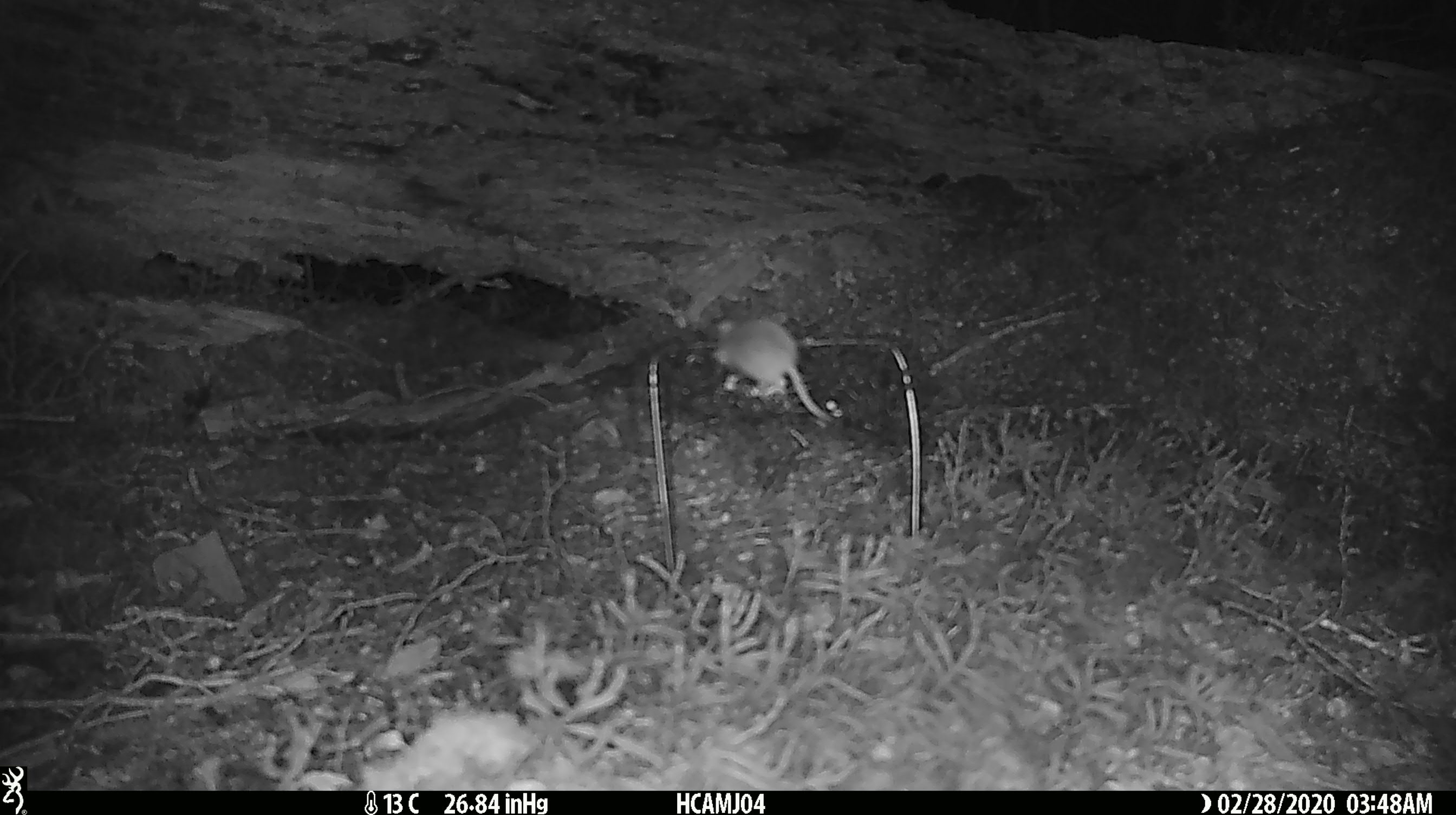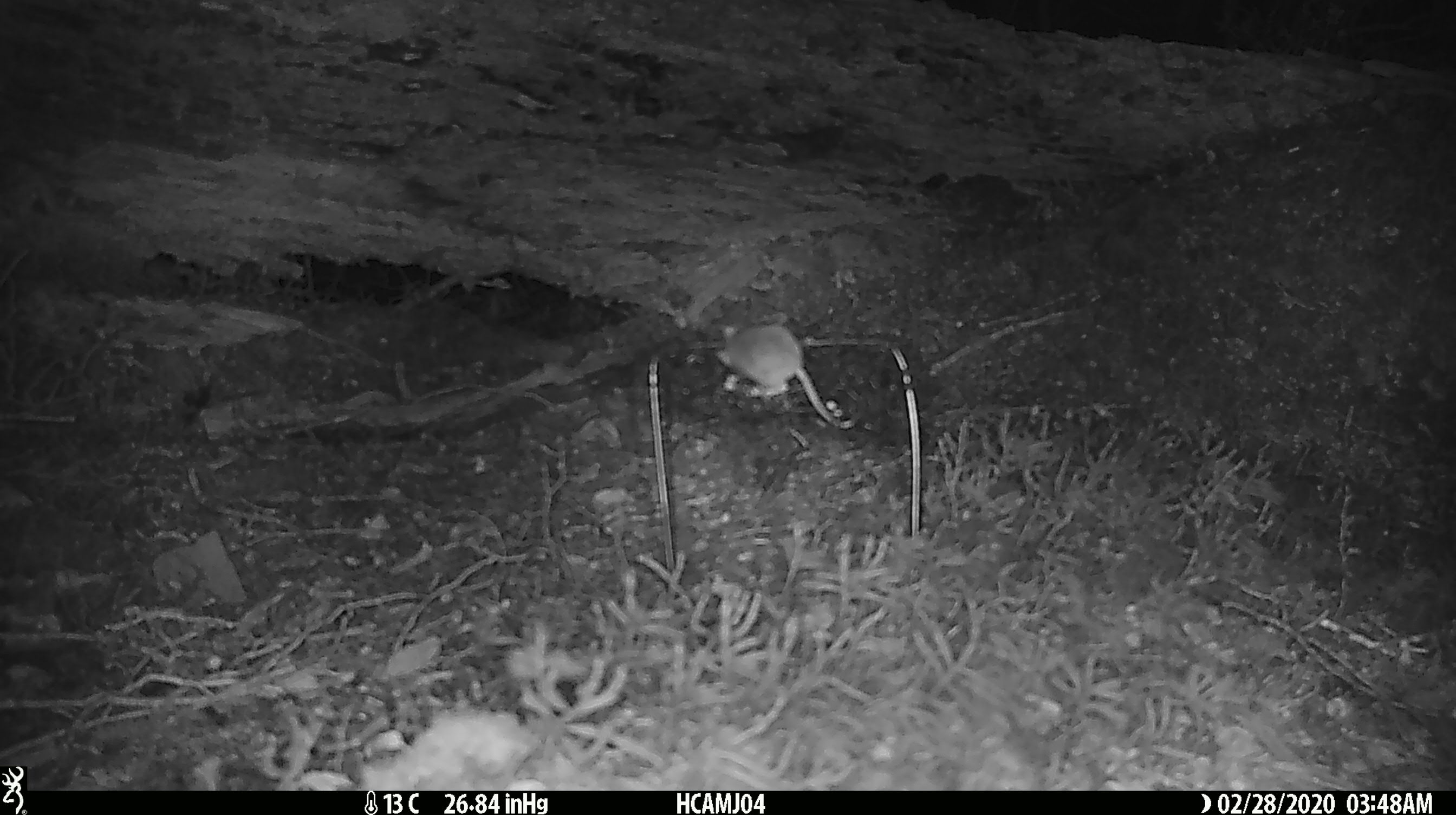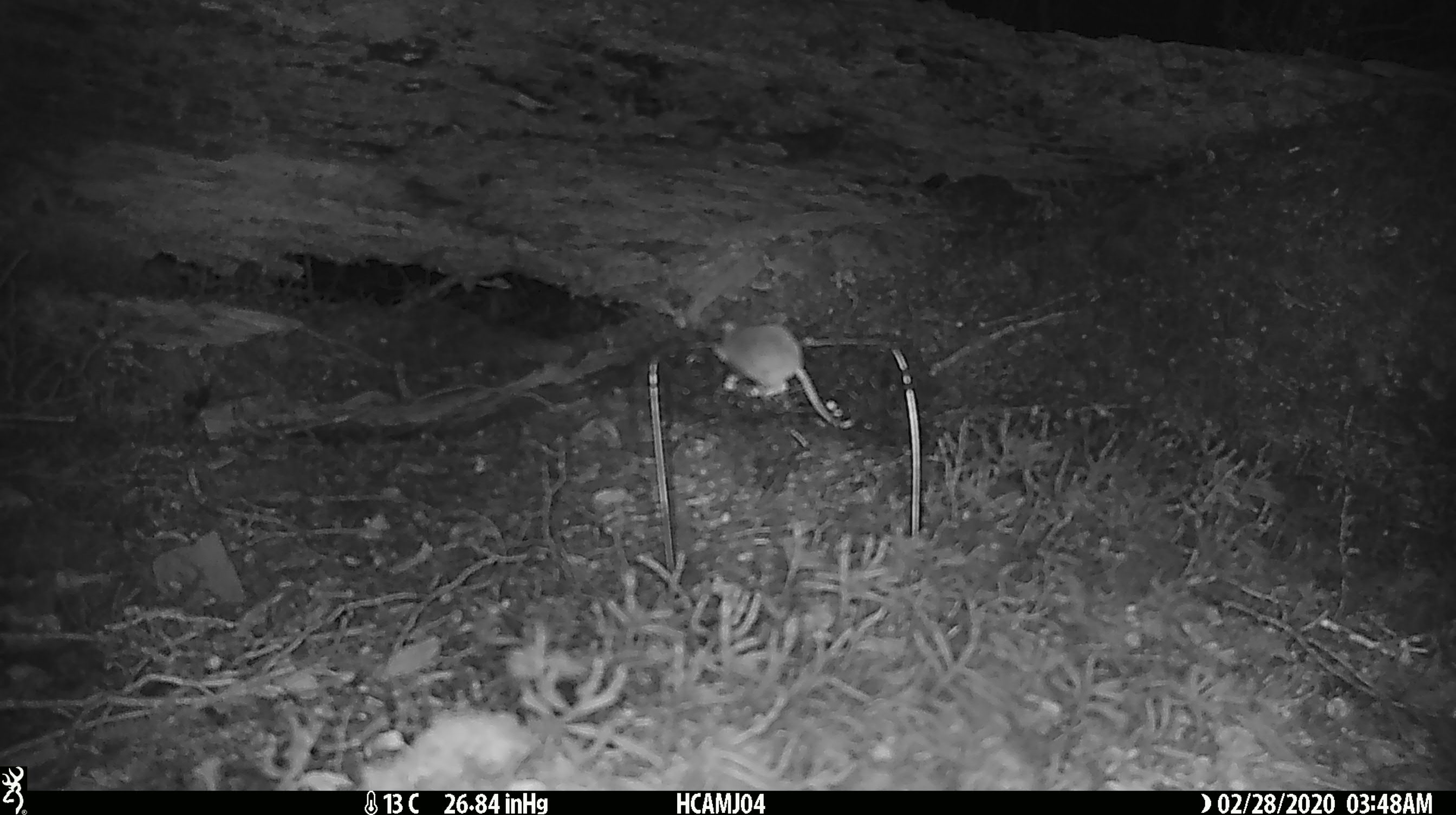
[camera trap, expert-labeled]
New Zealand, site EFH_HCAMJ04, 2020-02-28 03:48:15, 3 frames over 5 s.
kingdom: Animalia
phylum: Chordata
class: Mammalia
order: Rodentia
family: Muridae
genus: Mus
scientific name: Mus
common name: mouse